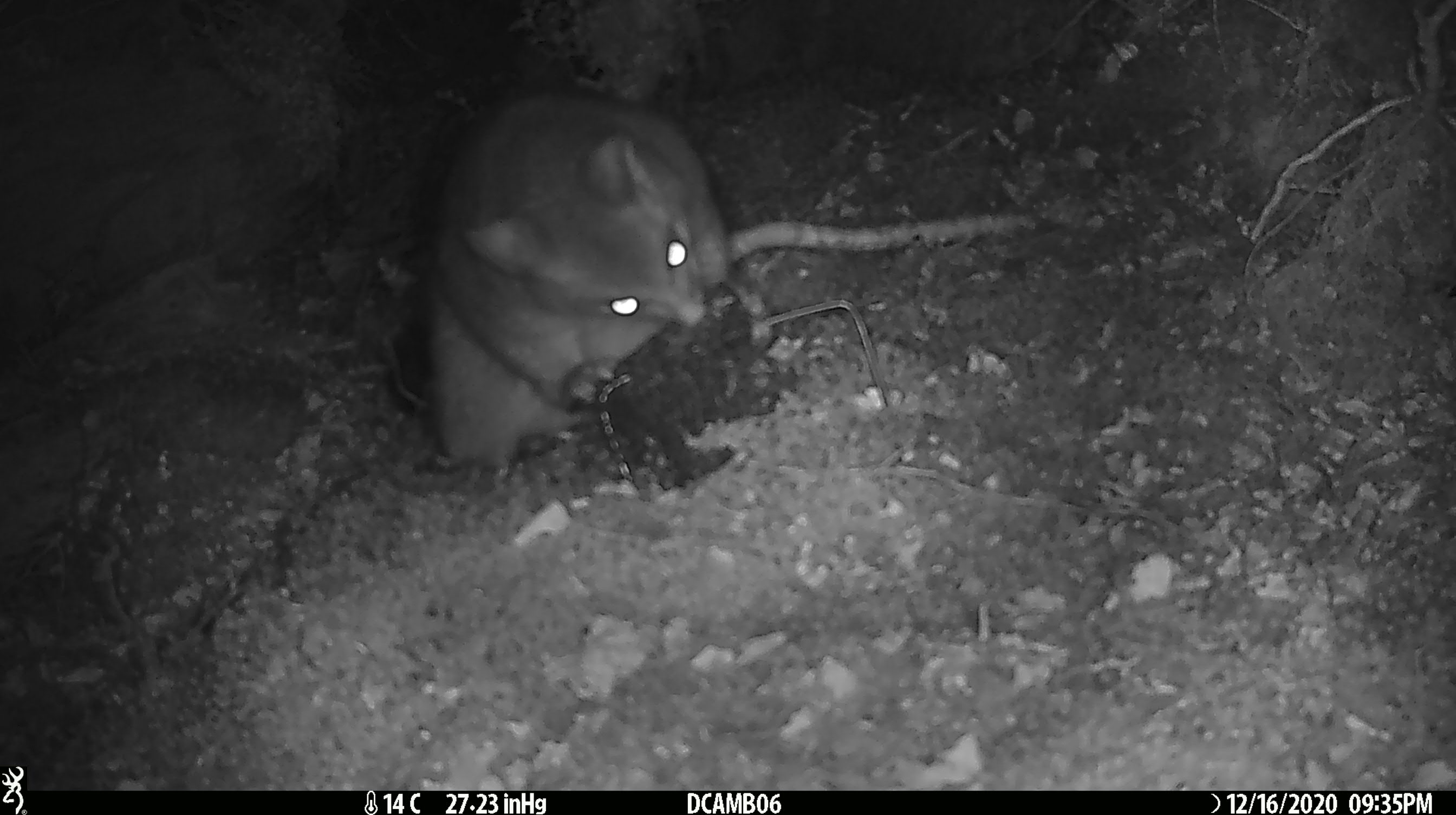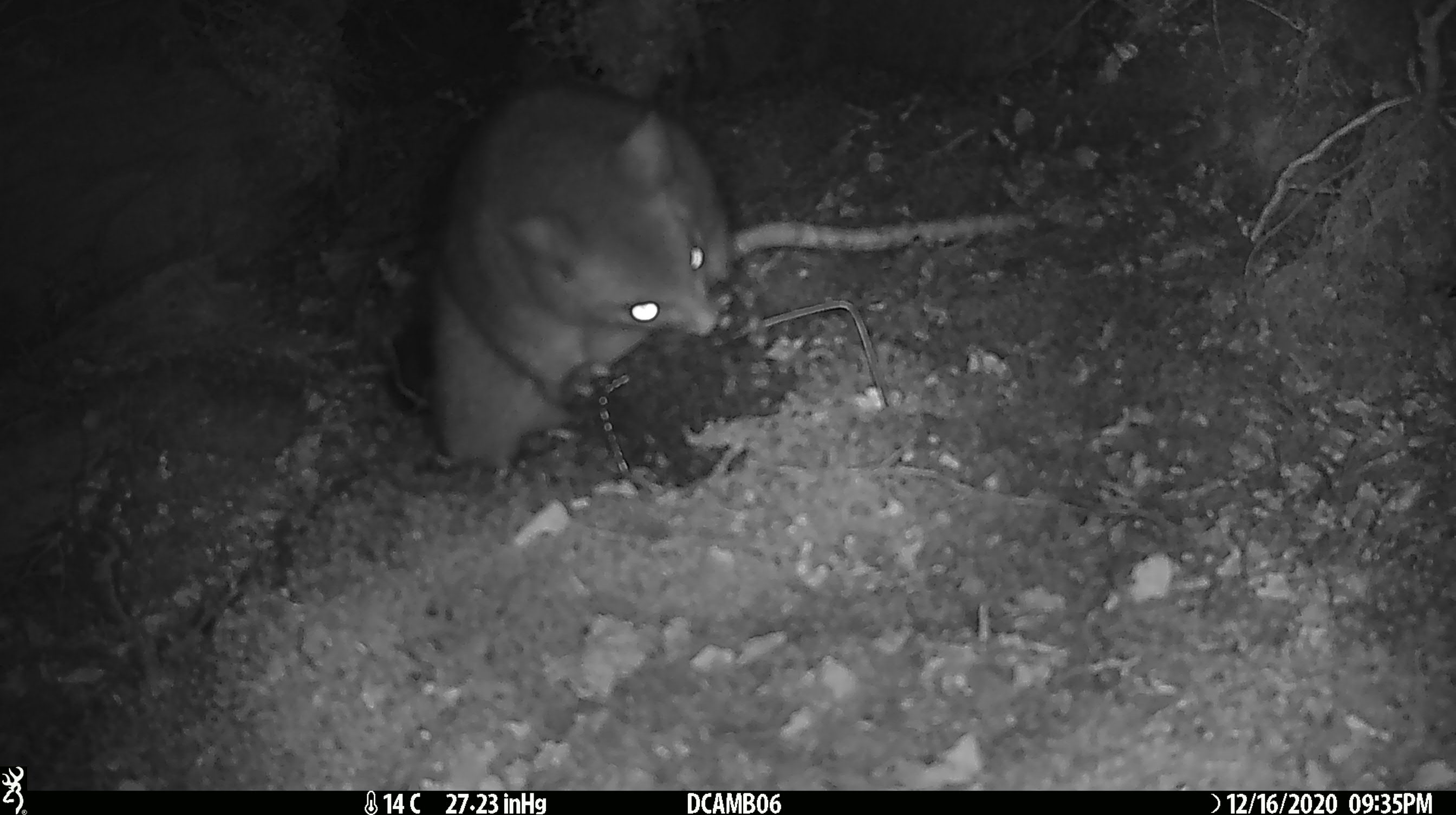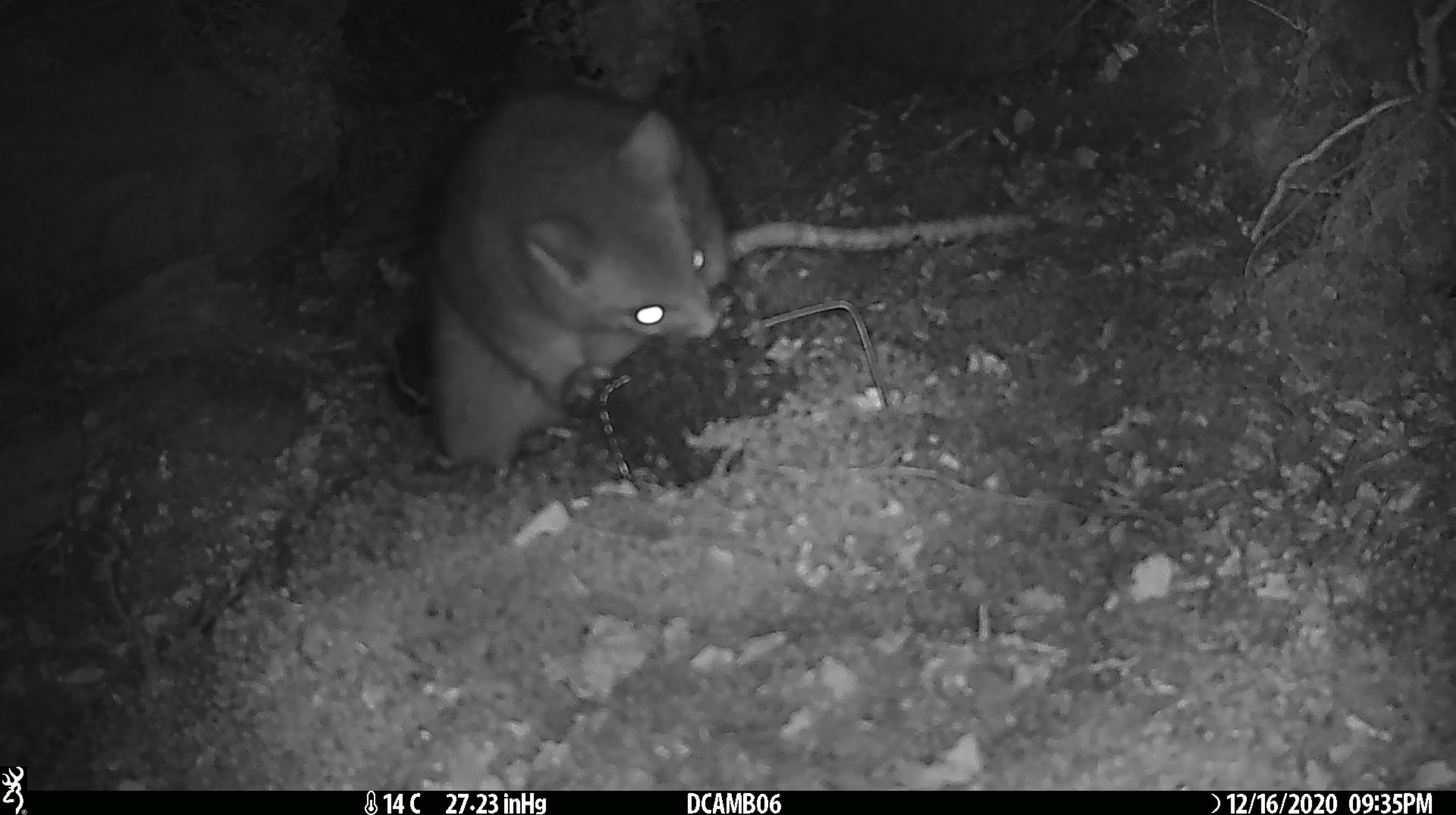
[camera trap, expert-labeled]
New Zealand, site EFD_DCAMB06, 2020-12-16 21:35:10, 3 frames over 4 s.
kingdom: Animalia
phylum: Chordata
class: Mammalia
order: Diprotodontia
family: Phalangeridae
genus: Trichosurus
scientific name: Trichosurus vulpecula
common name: common brushtail possum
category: possum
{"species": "possum (common brushtail possum) (Trichosurus vulpecula)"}